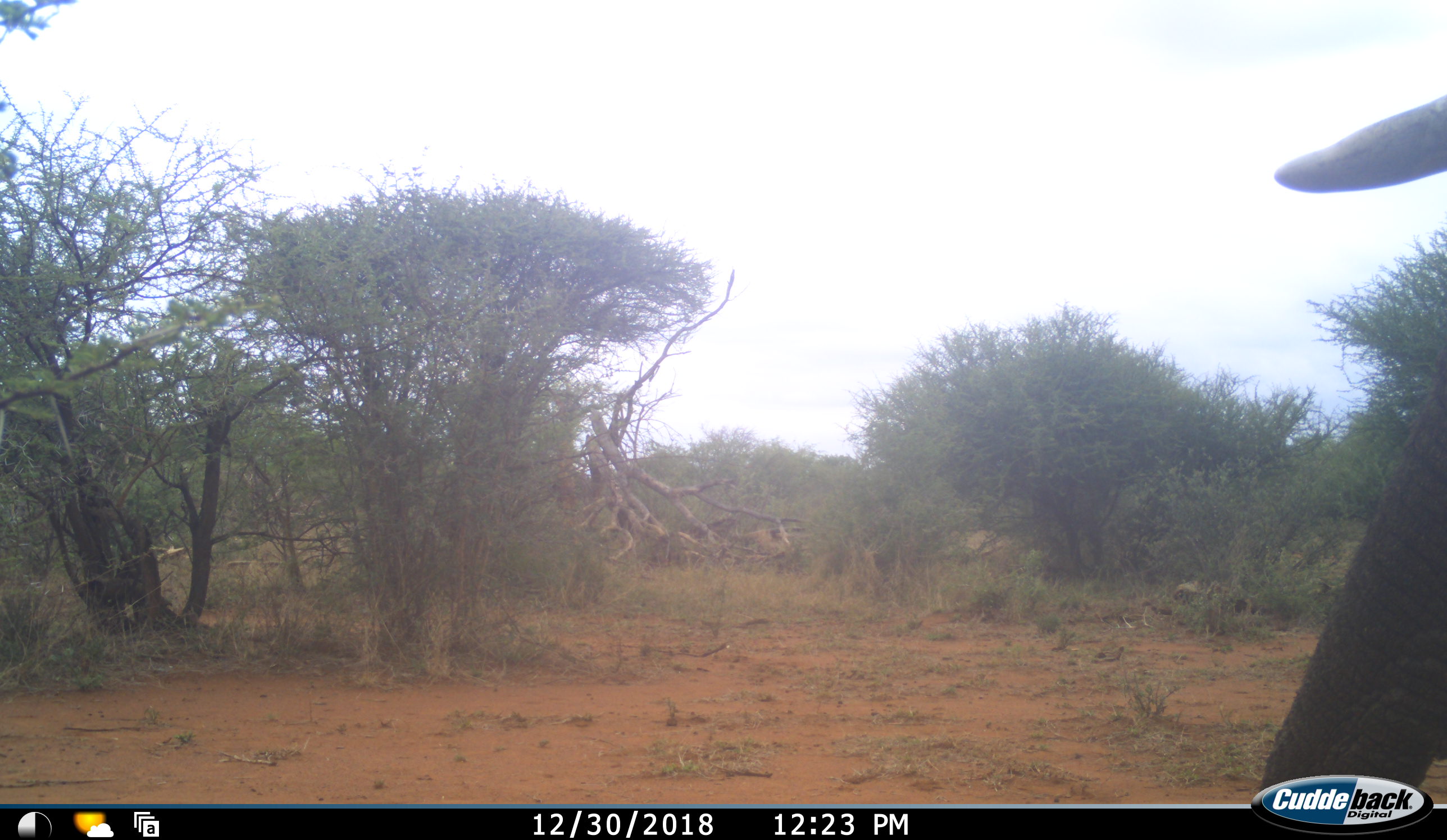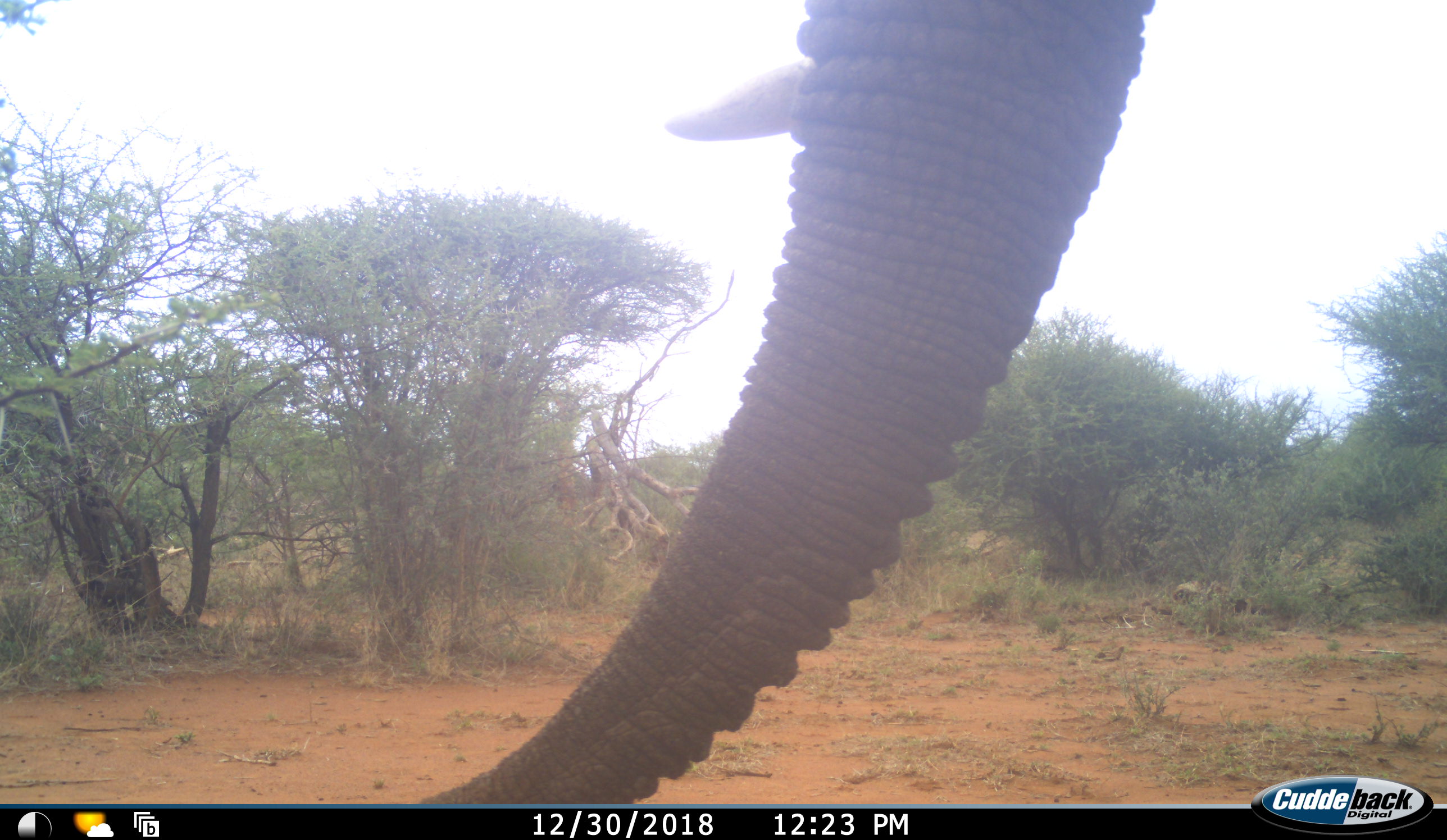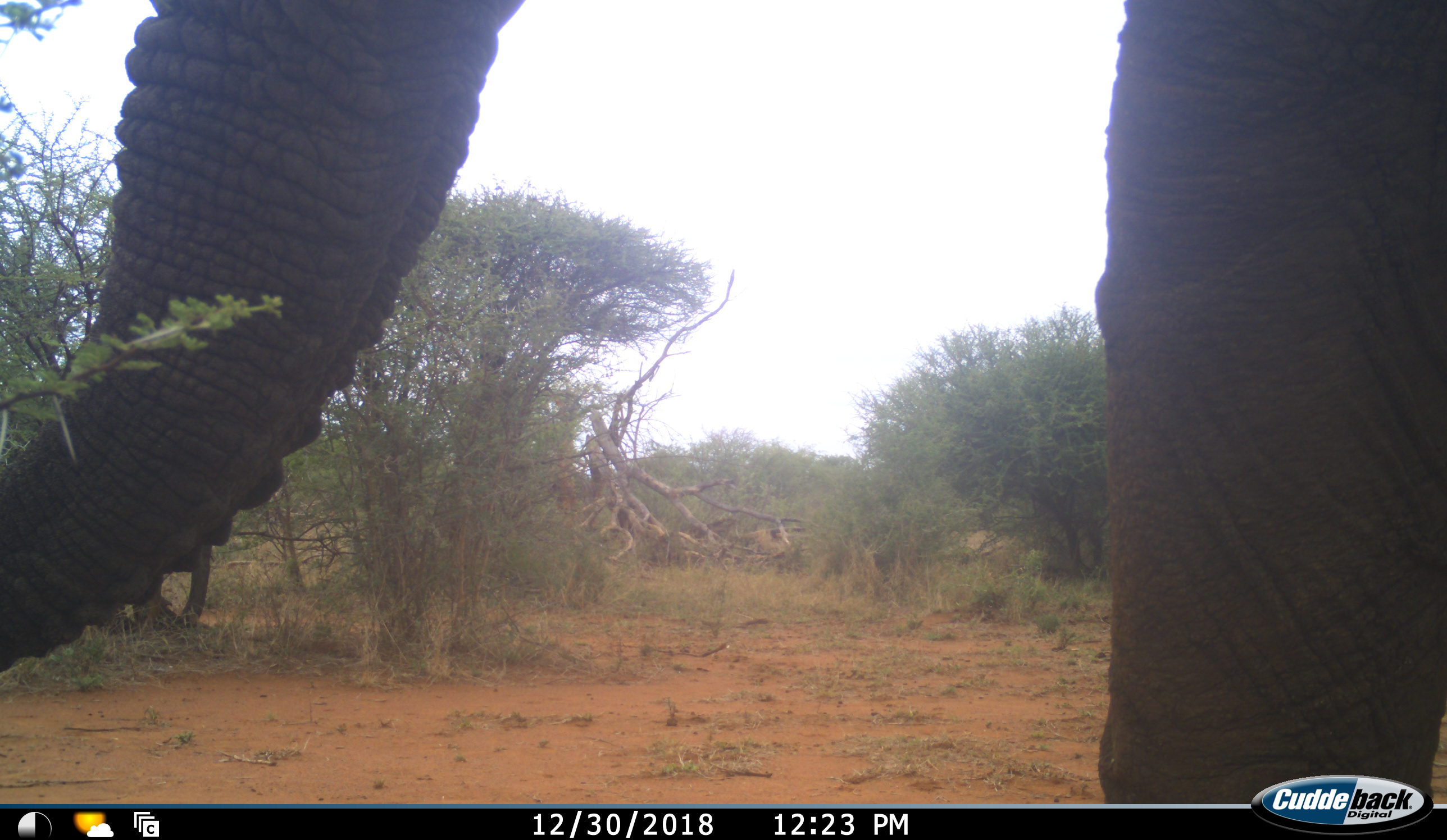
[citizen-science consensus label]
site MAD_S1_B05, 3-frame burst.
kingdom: Animalia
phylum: Chordata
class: Mammalia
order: Proboscidea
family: Elephantidae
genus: Loxodonta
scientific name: Loxodonta africana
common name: african bush elephant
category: elephant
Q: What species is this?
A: Elephant (african bush elephant) (Loxodonta africana).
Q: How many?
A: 1.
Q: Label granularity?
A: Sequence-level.